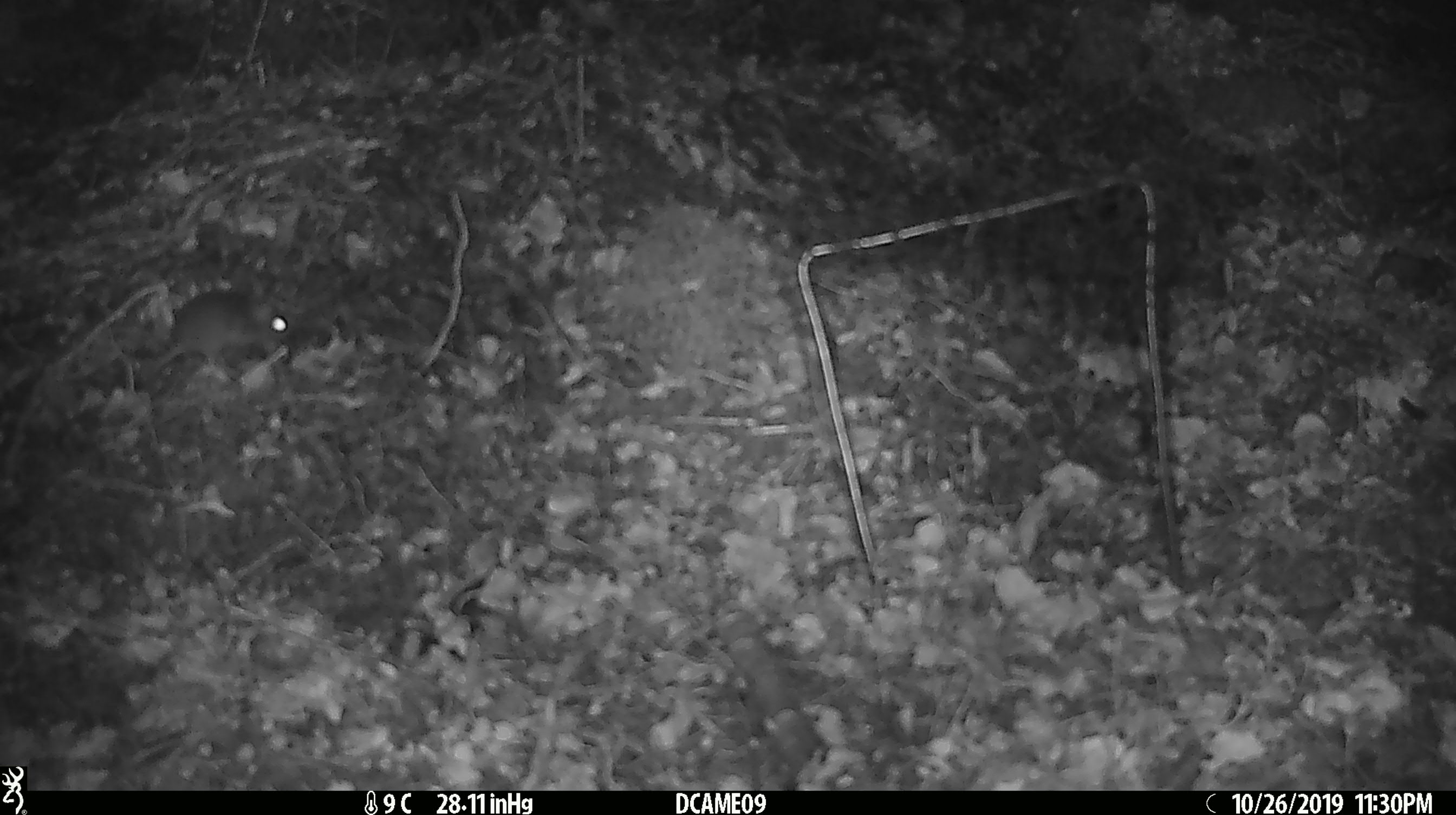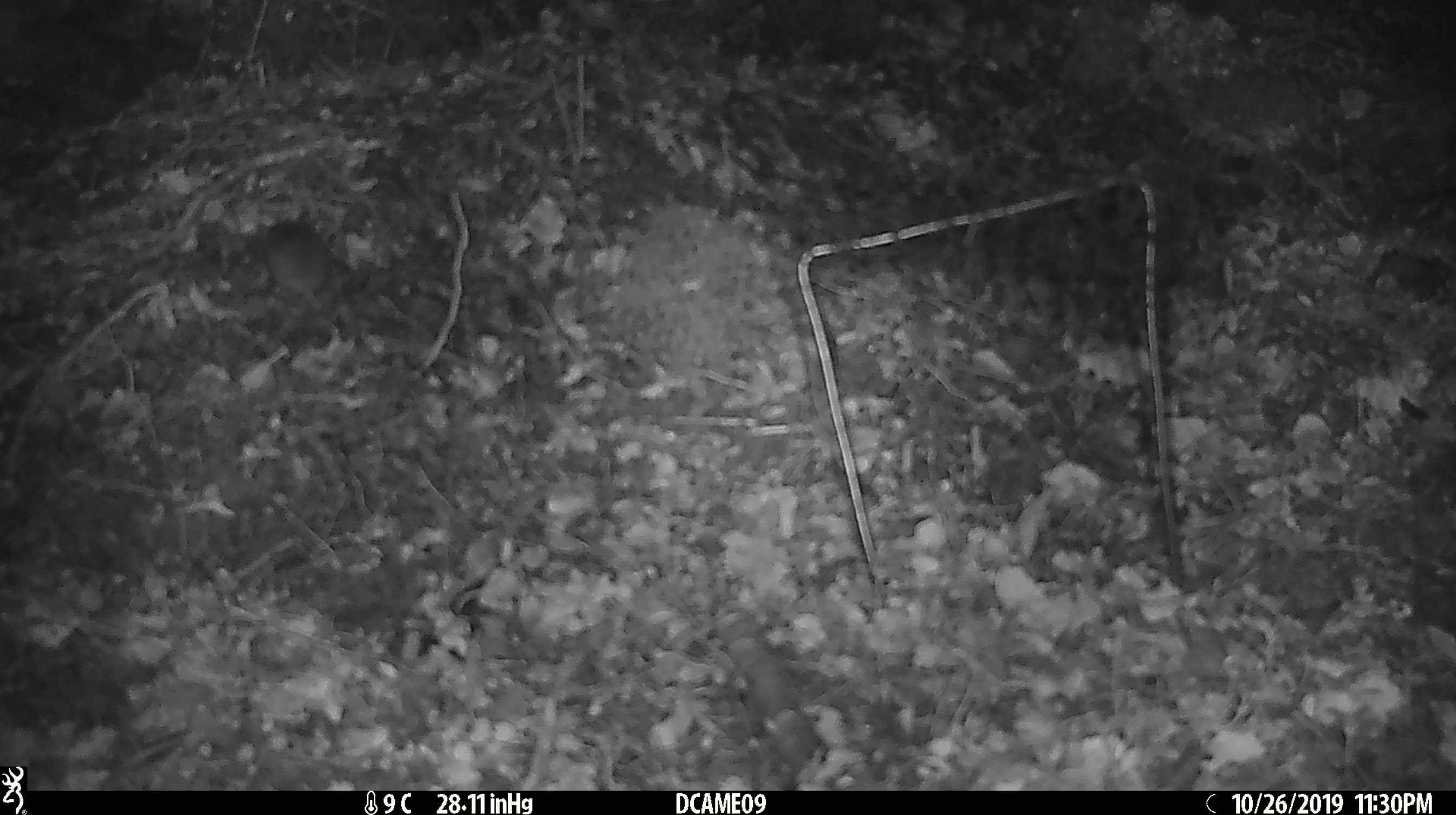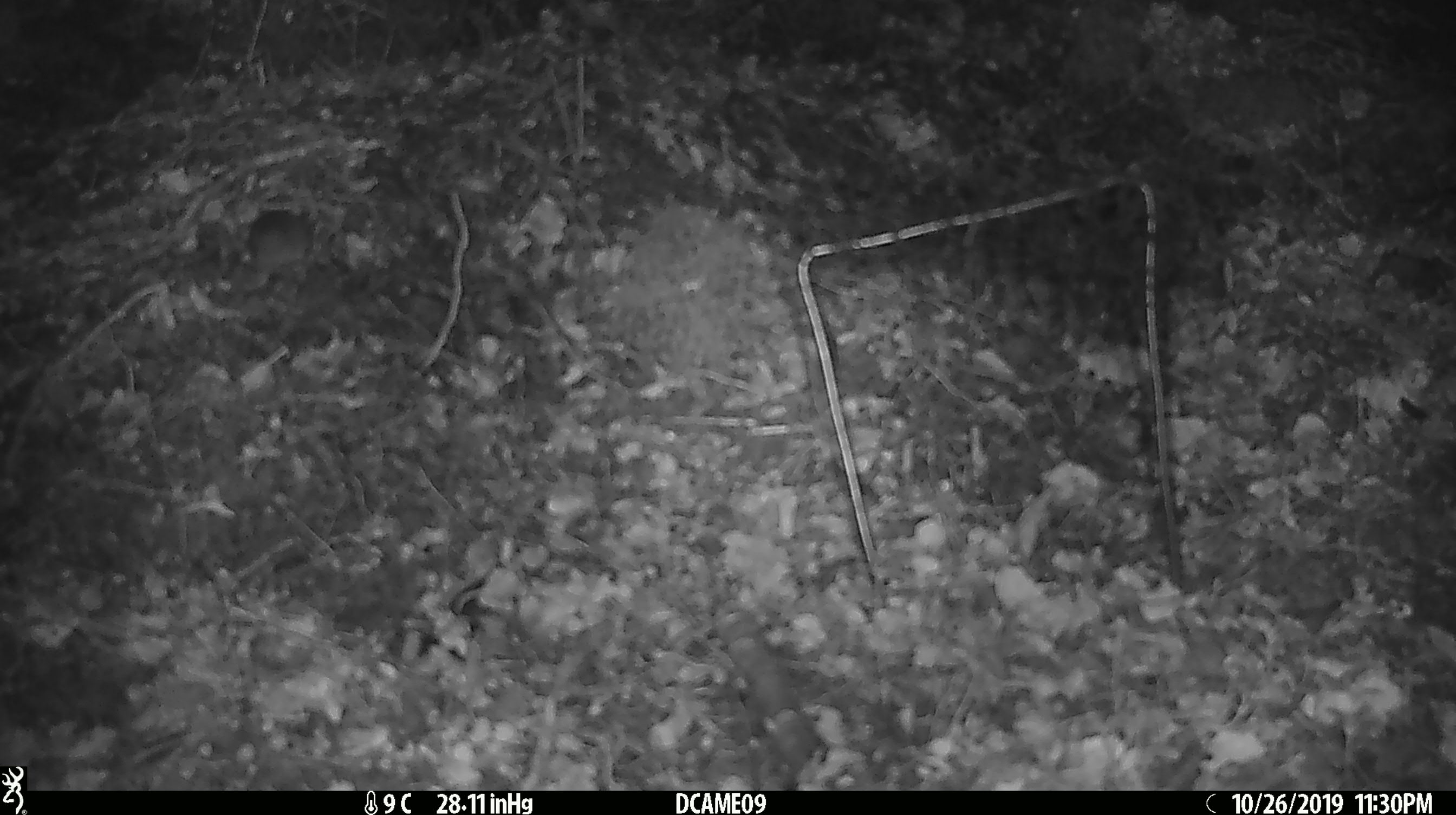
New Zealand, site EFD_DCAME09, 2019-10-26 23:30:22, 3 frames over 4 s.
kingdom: Animalia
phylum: Chordata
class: Mammalia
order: Rodentia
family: Muridae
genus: Mus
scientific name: Mus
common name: mouse